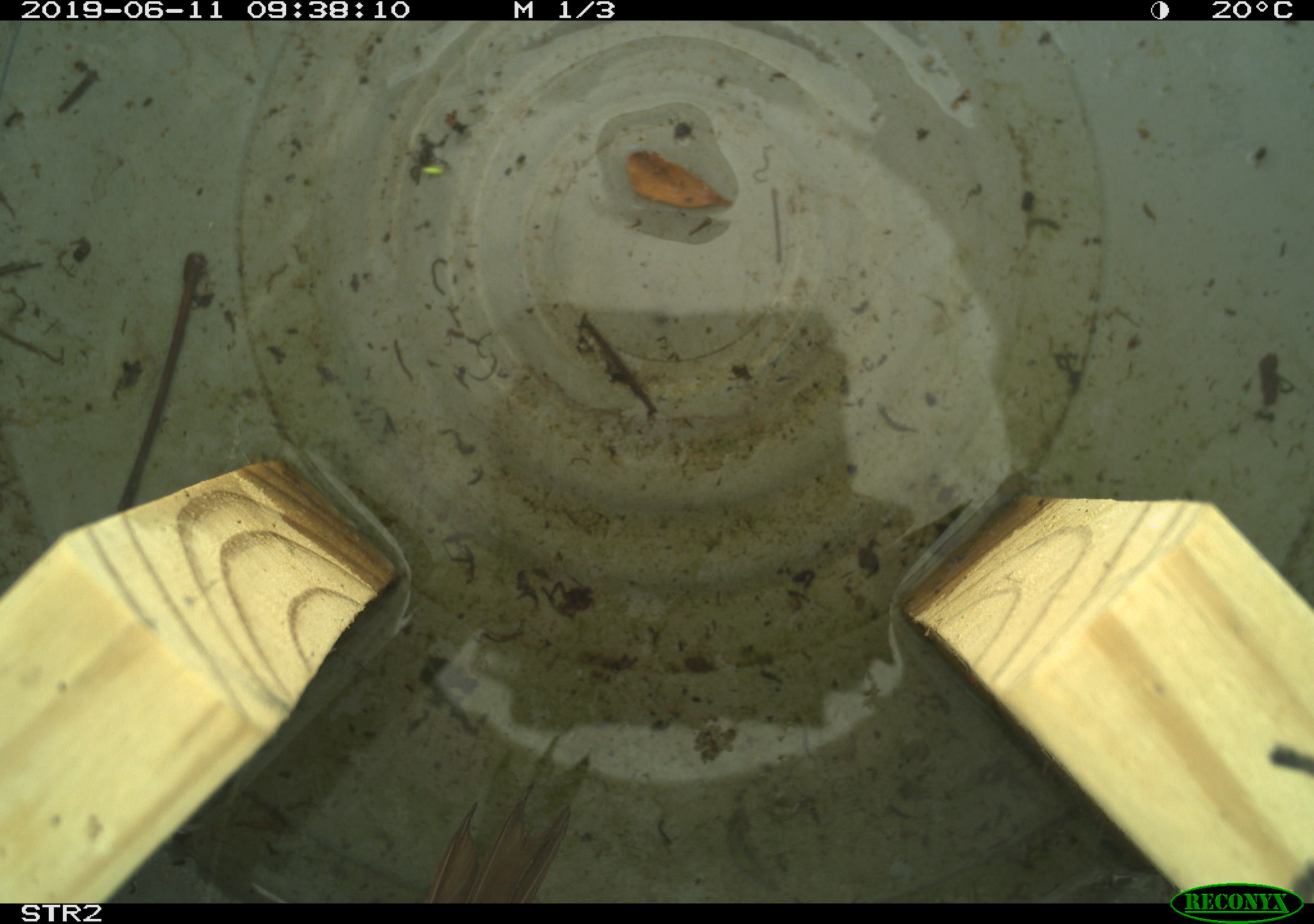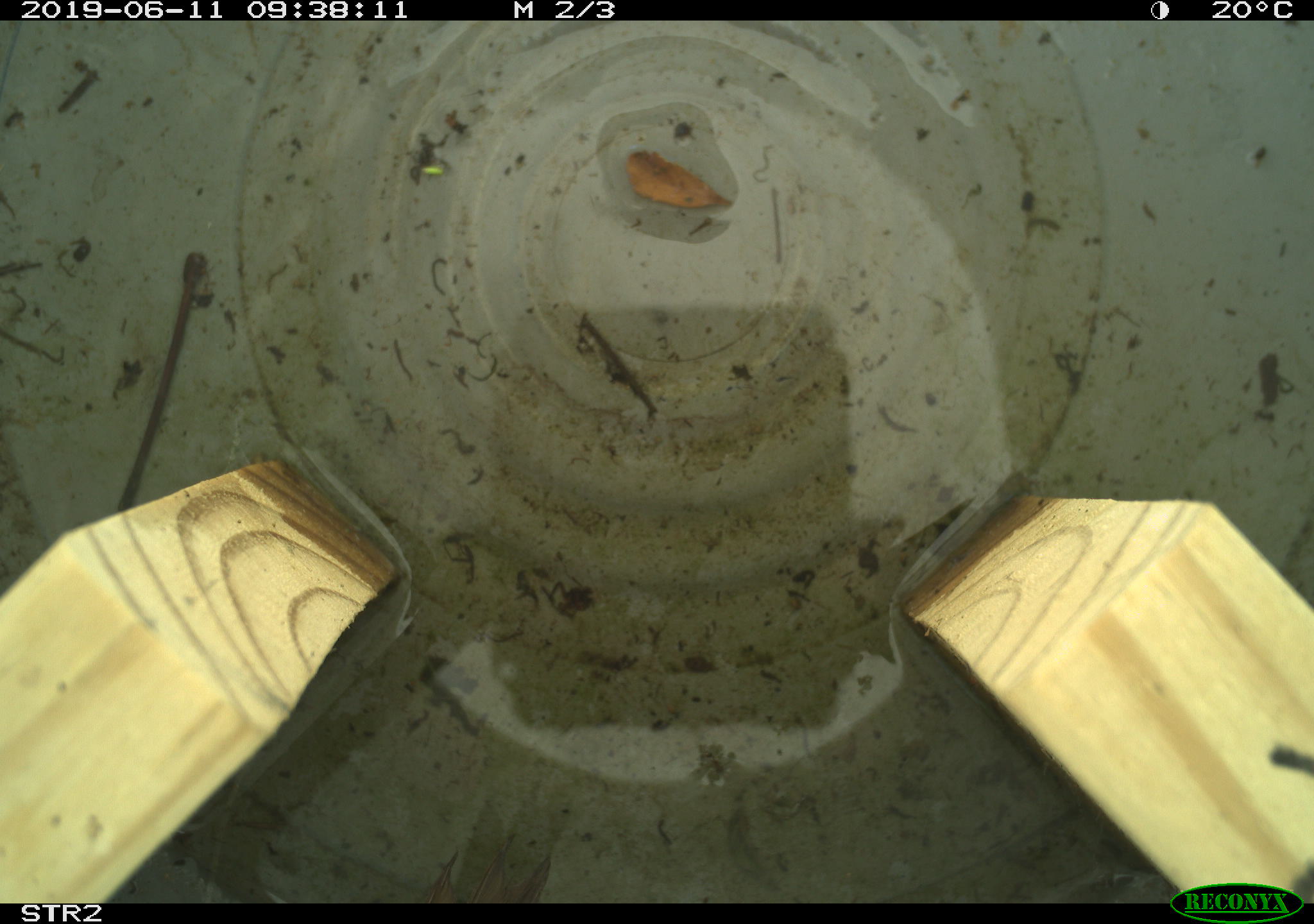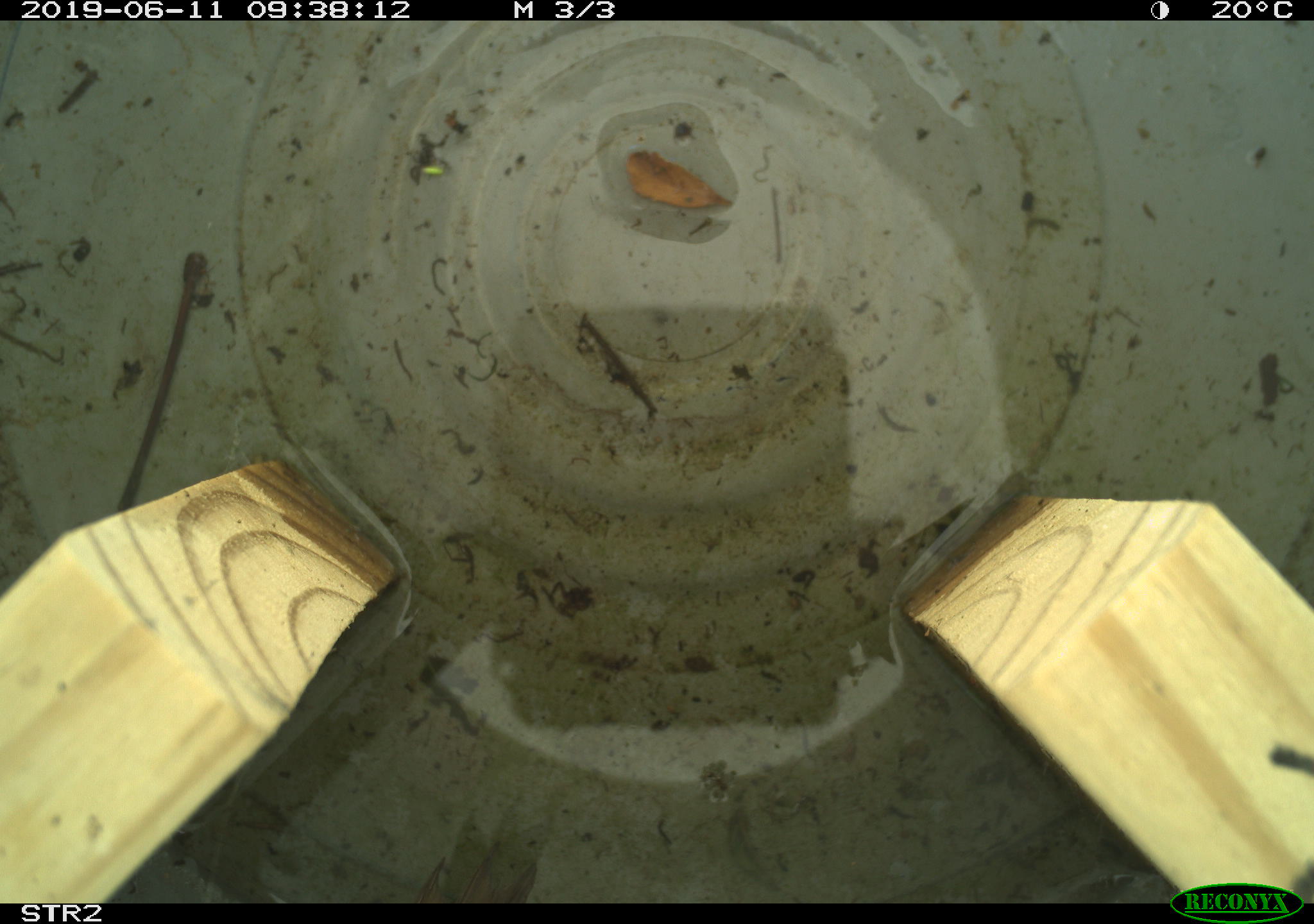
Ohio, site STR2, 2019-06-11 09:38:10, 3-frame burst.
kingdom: Animalia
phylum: Chordata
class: Aves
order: Passeriformes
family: Passerellidae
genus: Melospiza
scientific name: Melospiza melodia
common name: song sparrow